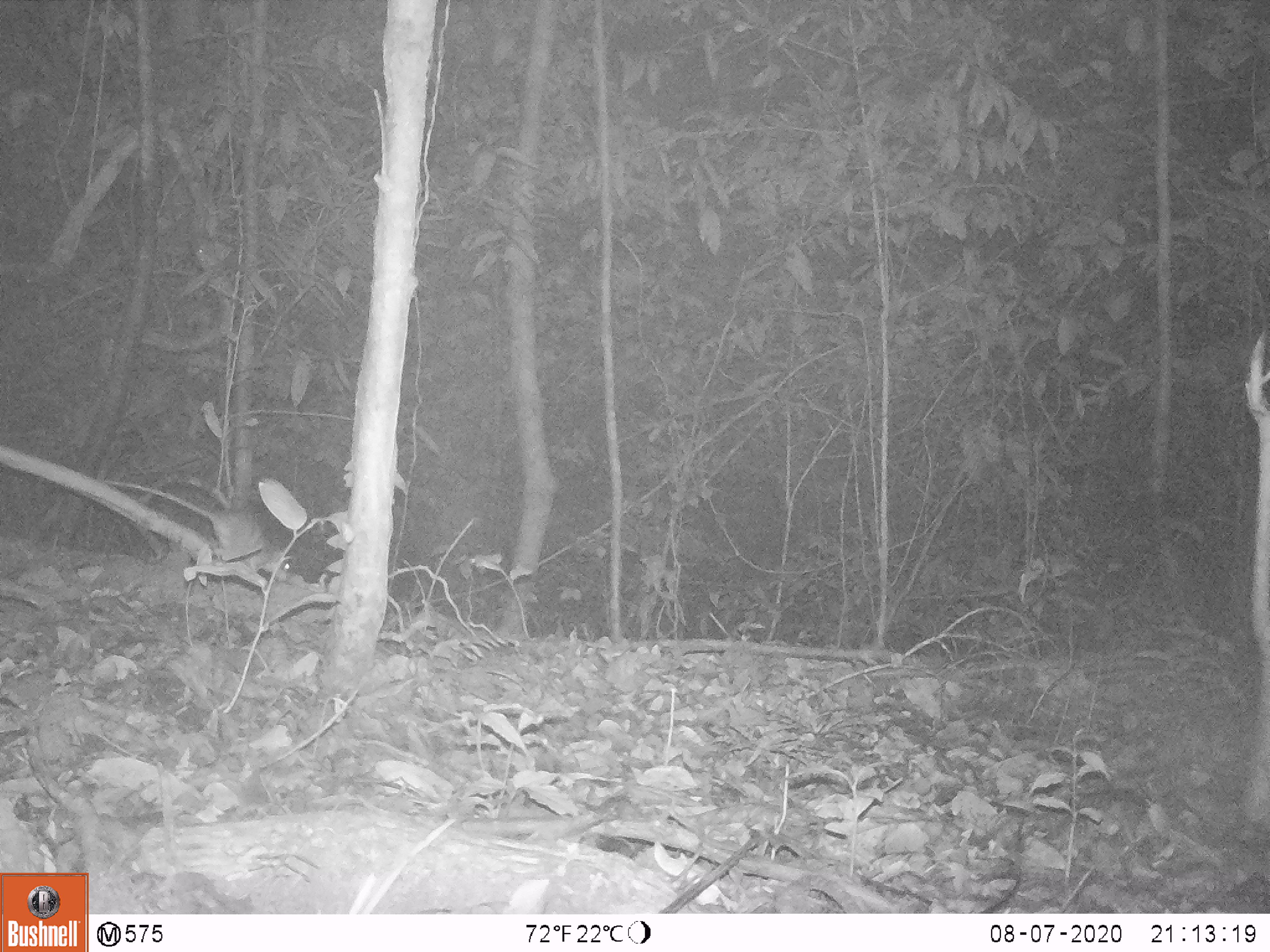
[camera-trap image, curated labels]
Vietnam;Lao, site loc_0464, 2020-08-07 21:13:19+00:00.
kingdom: Animalia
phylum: Chordata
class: Mammalia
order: Rodentia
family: Muridae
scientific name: Muridae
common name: old-world mice and rats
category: unidentified murid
Unidentified murid (old-world mice and rats) (Muridae). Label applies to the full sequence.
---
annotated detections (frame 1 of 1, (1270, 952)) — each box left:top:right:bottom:
unidentified murid: 103:478:294:583